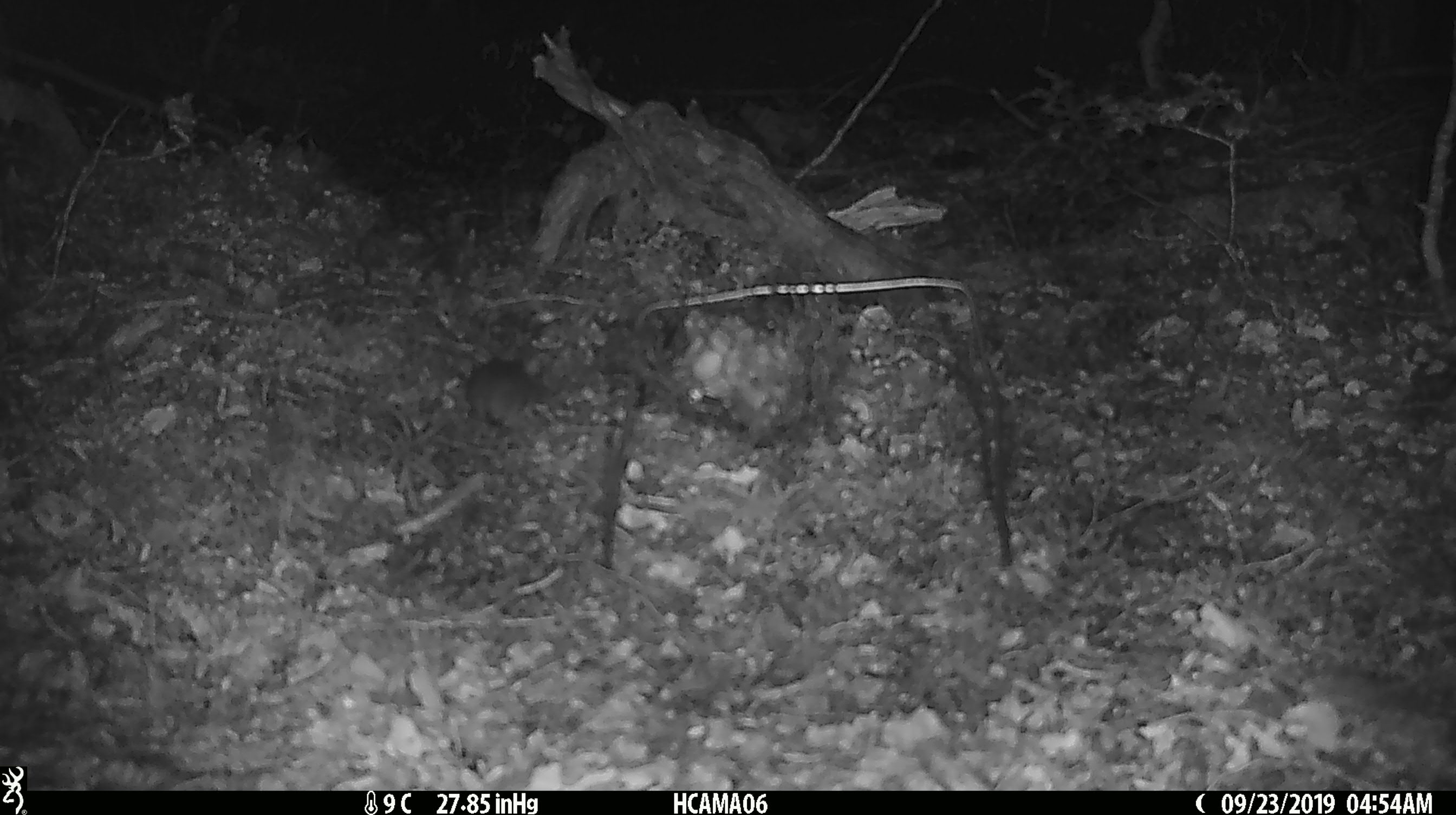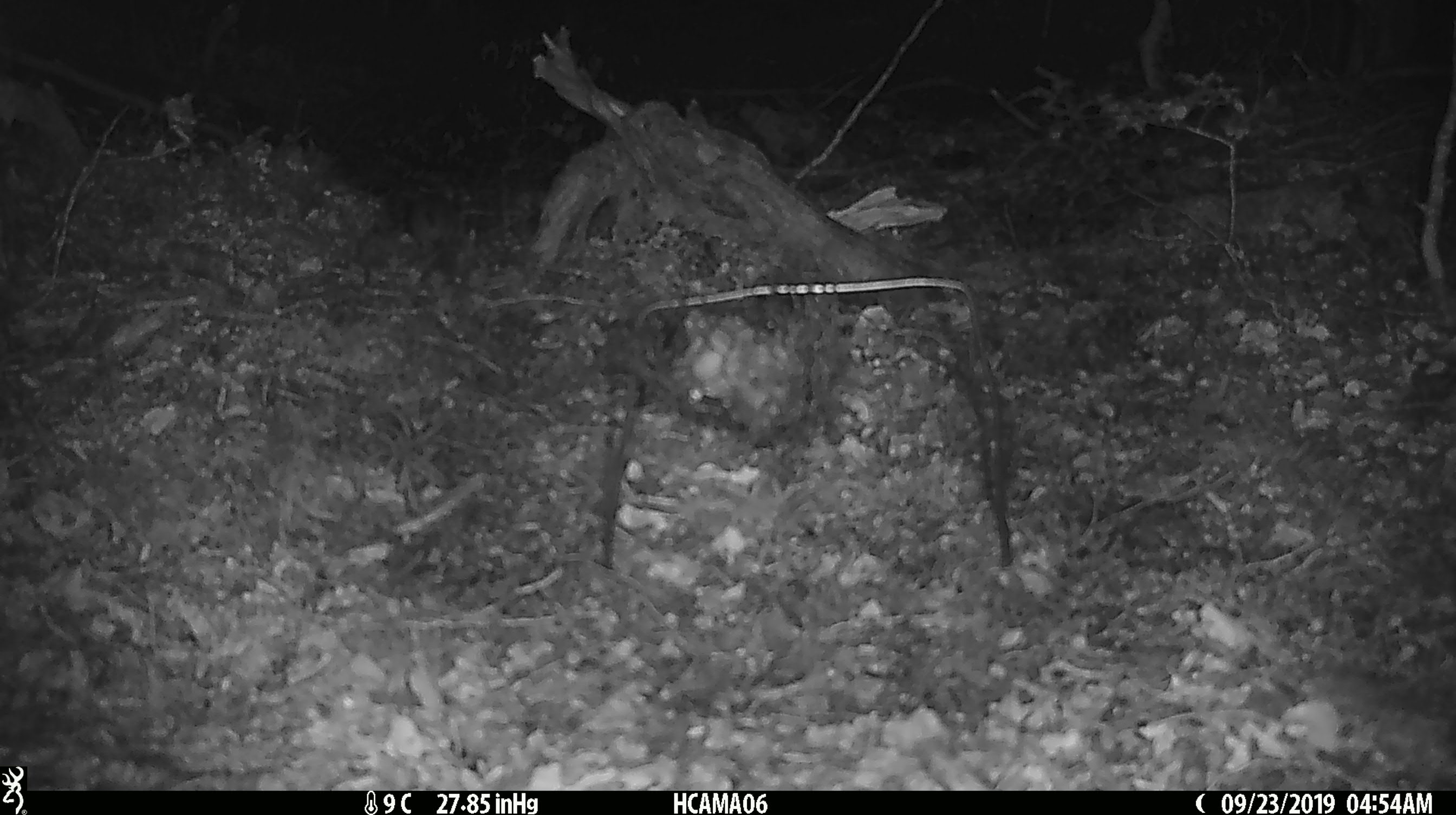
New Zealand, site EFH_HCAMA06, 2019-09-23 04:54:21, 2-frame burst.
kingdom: Animalia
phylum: Chordata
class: Mammalia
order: Rodentia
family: Muridae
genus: Mus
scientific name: Mus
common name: mouse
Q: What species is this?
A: Mouse (Mus).